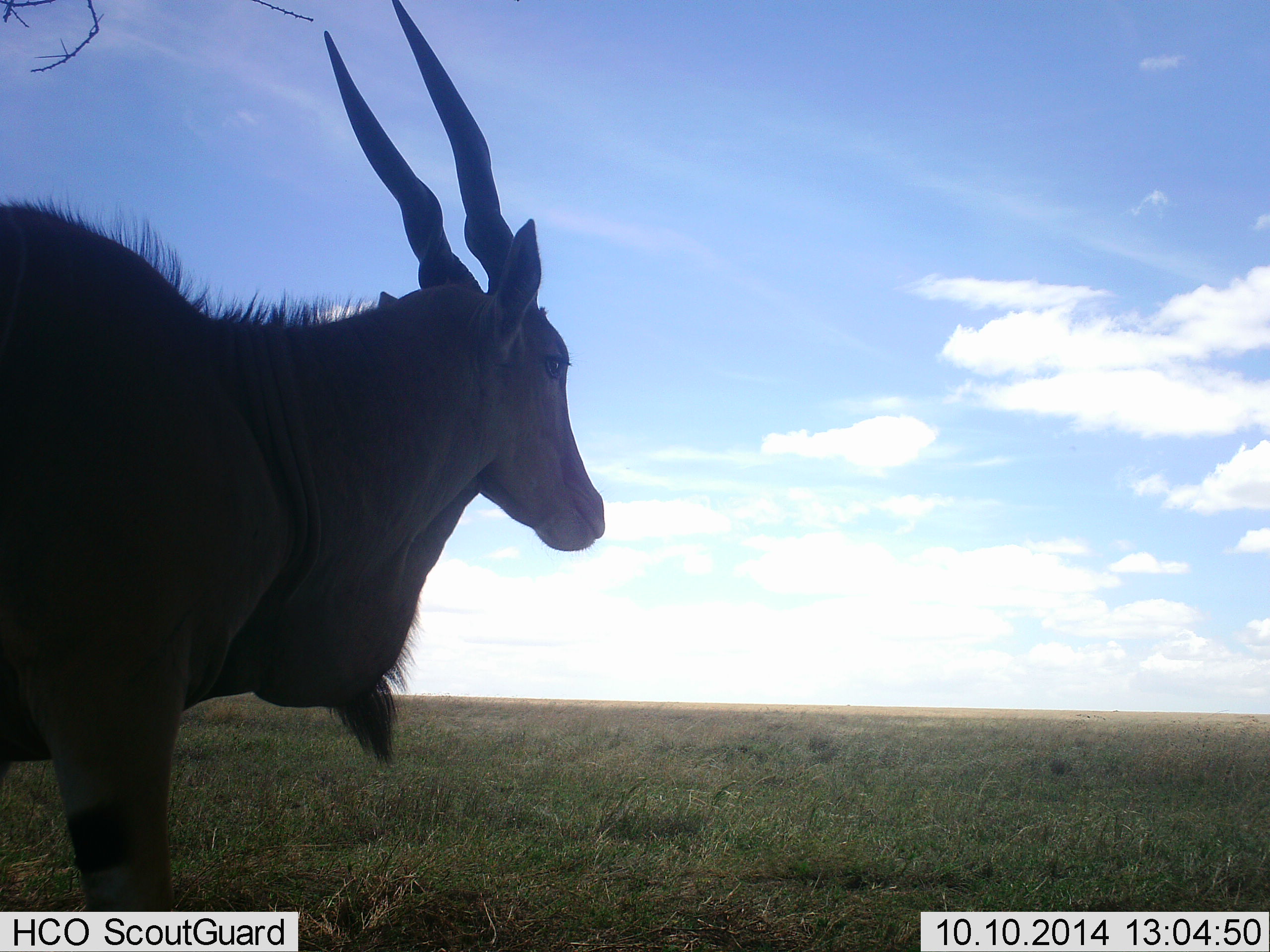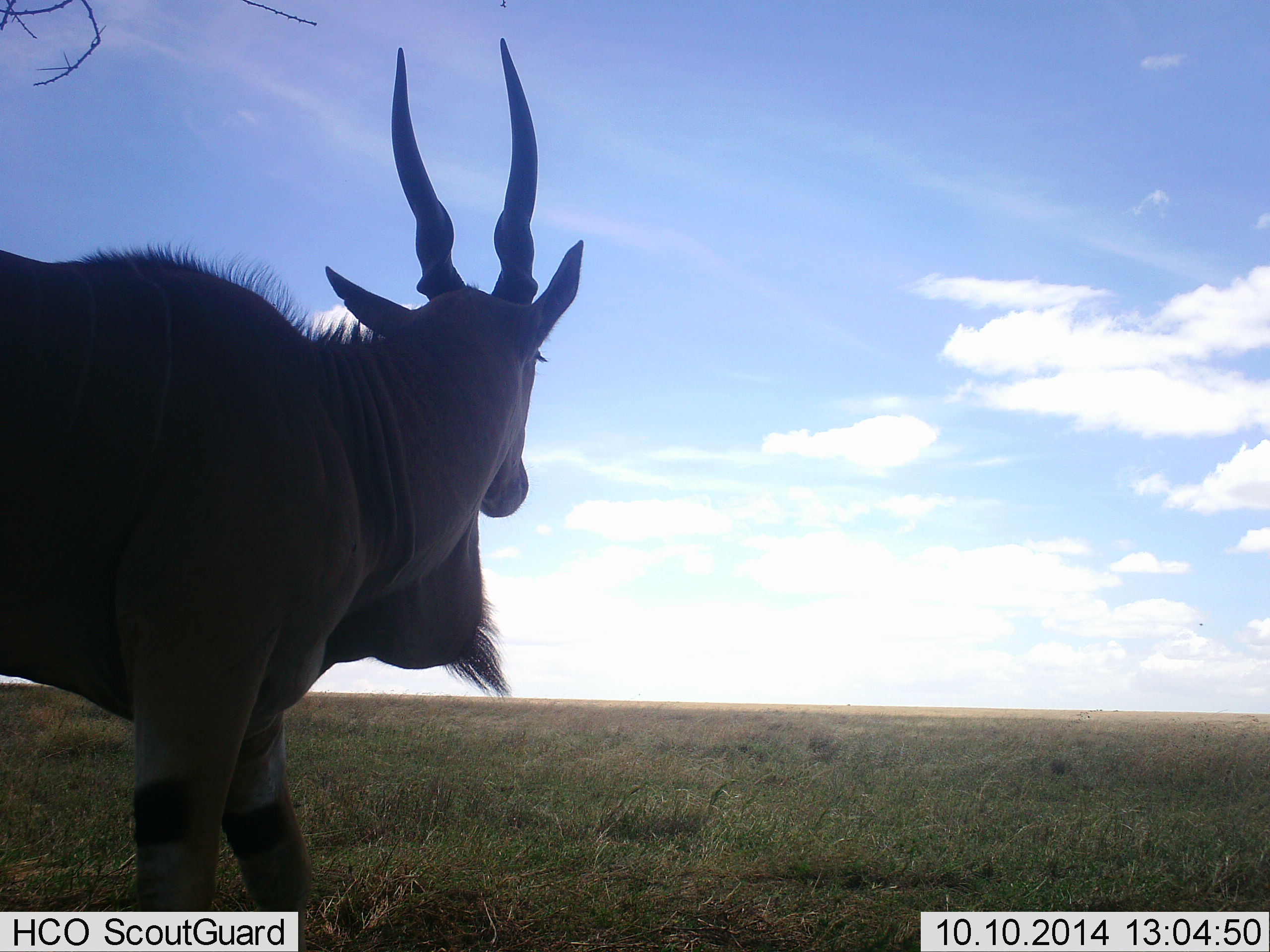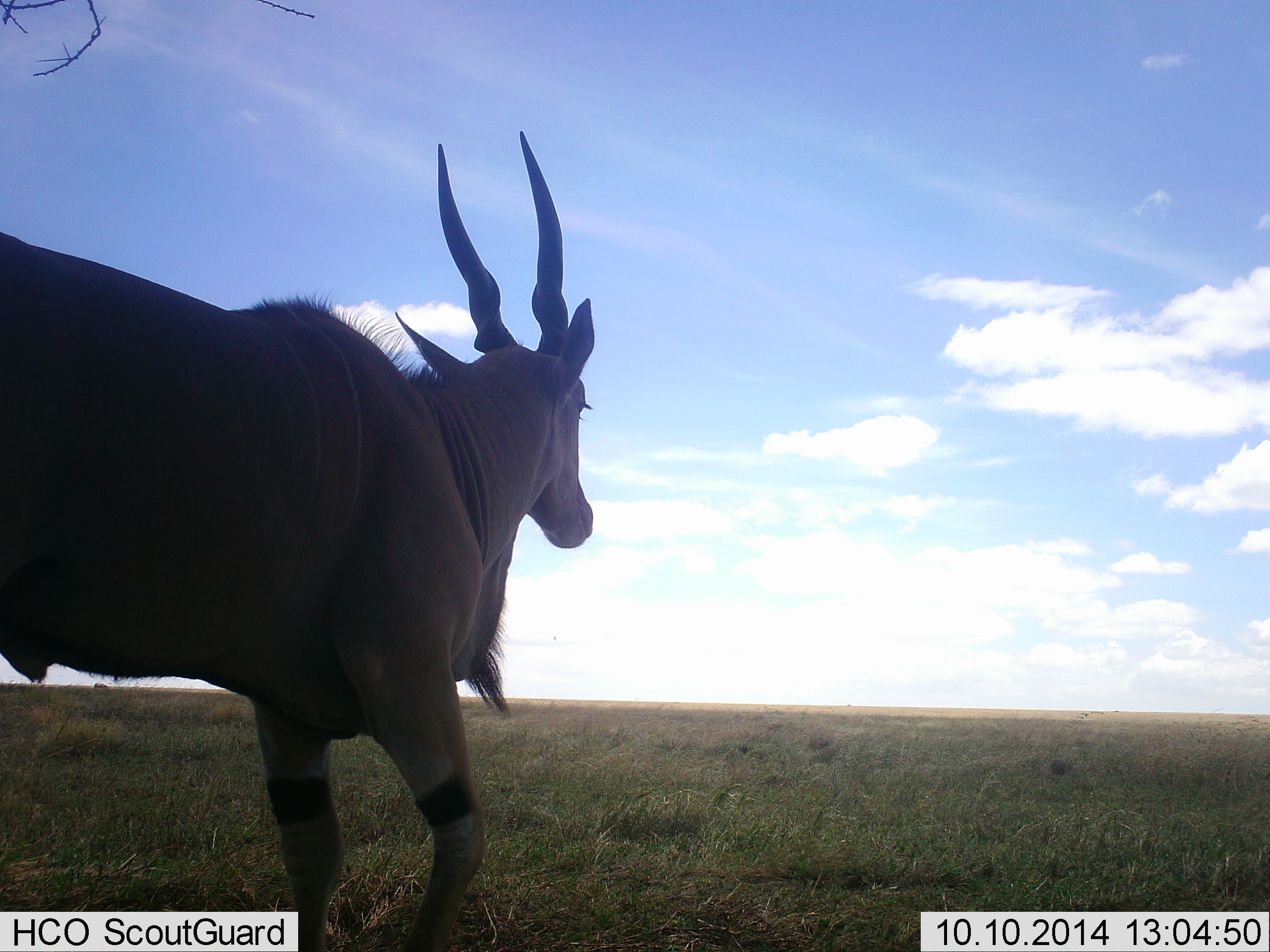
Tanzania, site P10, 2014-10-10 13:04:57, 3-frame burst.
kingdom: Animalia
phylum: Chordata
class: Mammalia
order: Artiodactyla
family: Bovidae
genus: Tragelaphus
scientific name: Tragelaphus oryx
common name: eland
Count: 1.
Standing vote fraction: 40%.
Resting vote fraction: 0%.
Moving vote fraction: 70%.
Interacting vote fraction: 0%.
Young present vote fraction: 0%.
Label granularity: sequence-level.